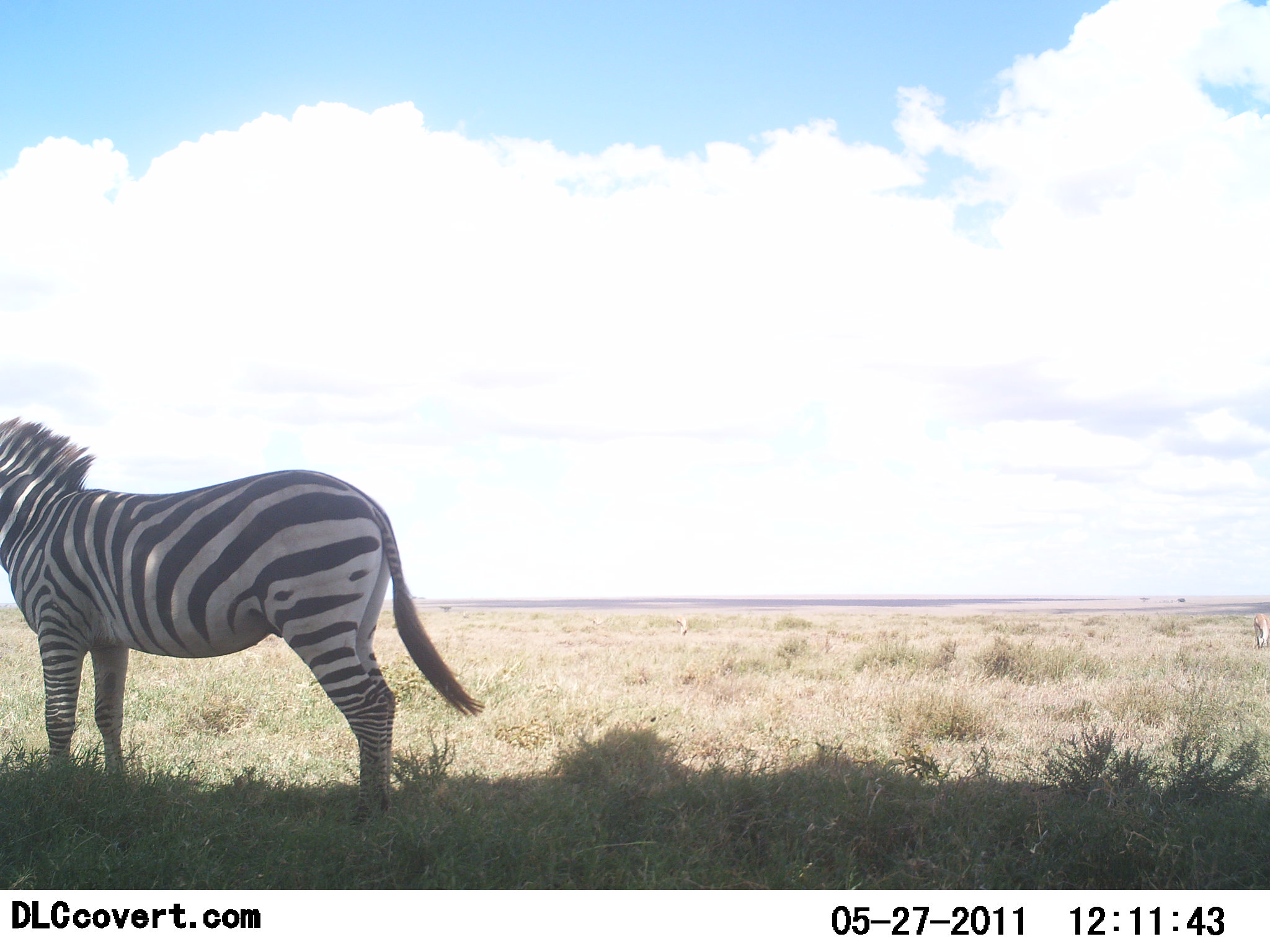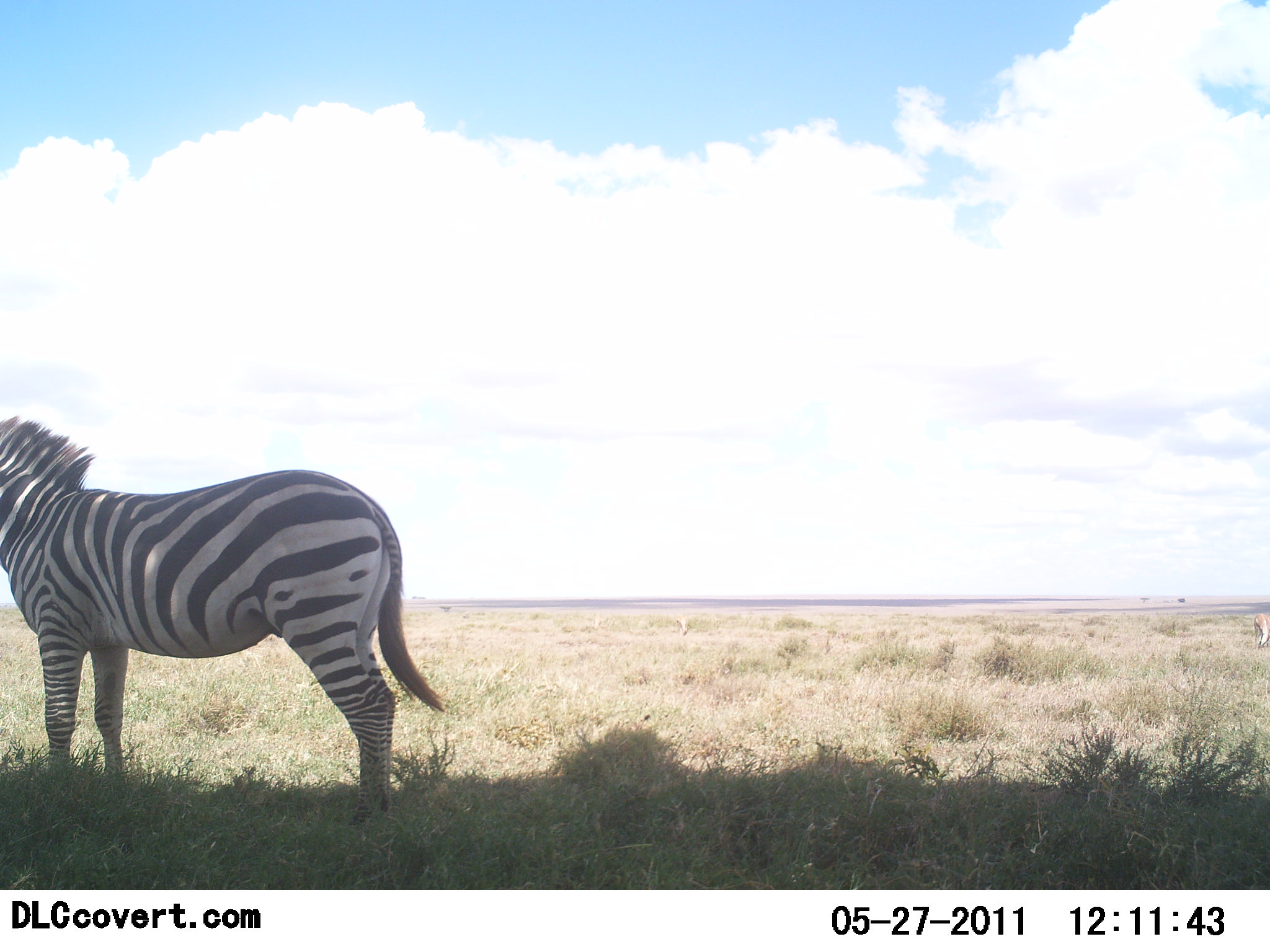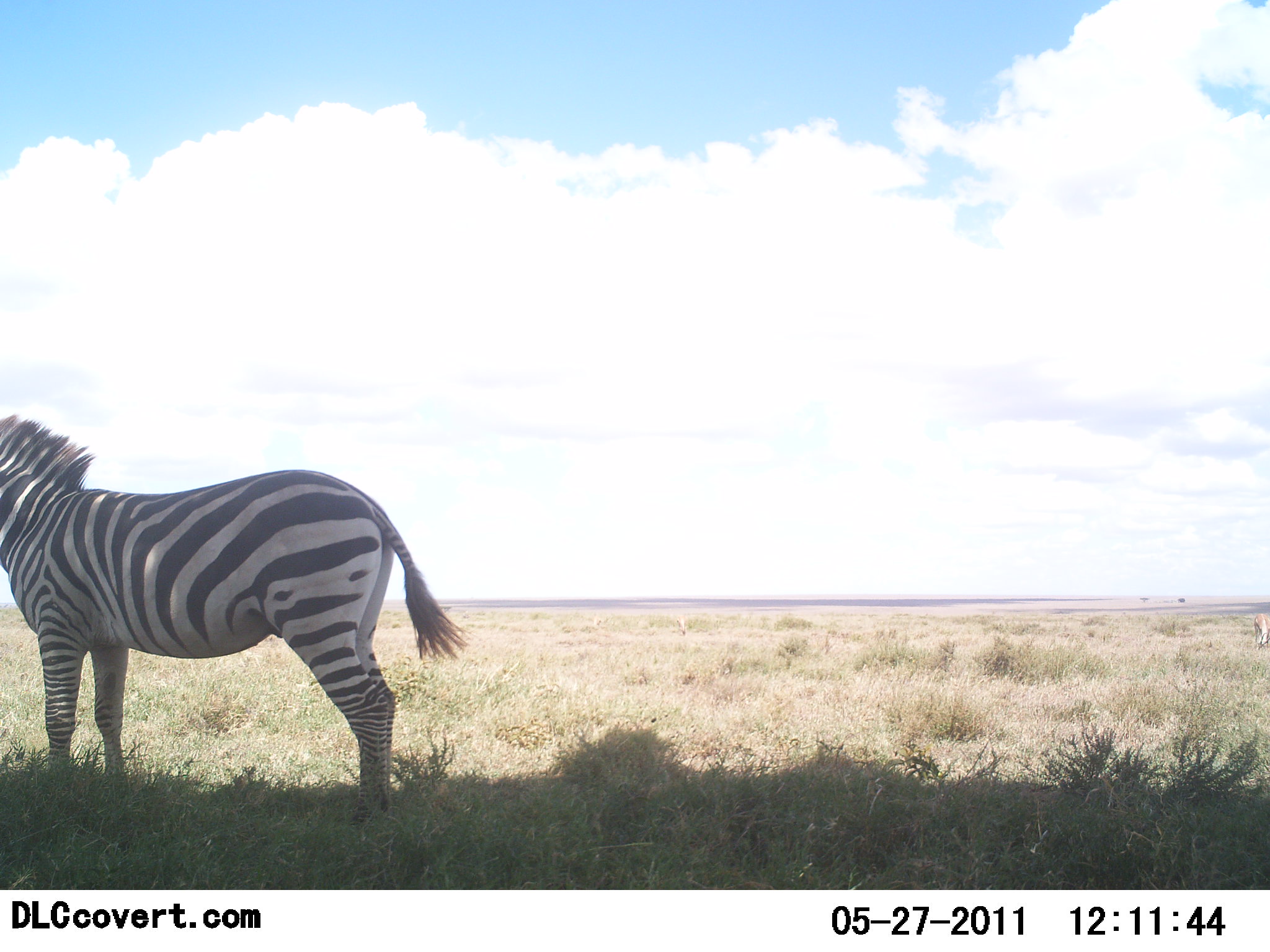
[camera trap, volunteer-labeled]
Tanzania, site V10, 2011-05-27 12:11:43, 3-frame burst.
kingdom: Animalia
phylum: Chordata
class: Mammalia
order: Perissodactyla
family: Equidae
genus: Equus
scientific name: Equus quagga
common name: plains zebra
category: zebra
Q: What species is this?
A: Zebra (plains zebra) (Equus quagga).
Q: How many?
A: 1.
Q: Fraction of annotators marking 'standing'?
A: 100%.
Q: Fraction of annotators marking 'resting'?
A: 0%.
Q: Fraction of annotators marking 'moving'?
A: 0%.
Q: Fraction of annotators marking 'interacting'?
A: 0%.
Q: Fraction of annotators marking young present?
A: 0%.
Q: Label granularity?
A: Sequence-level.